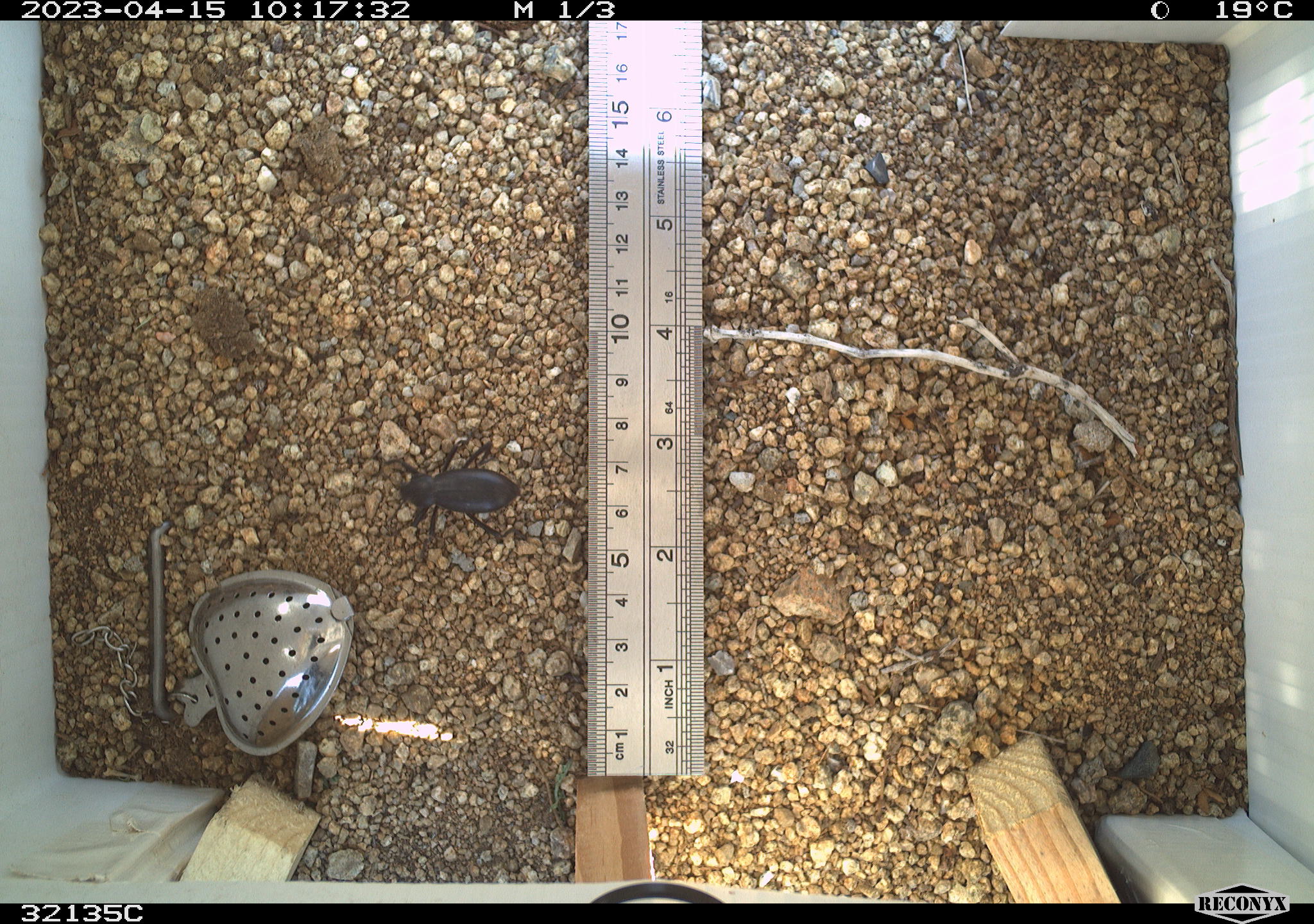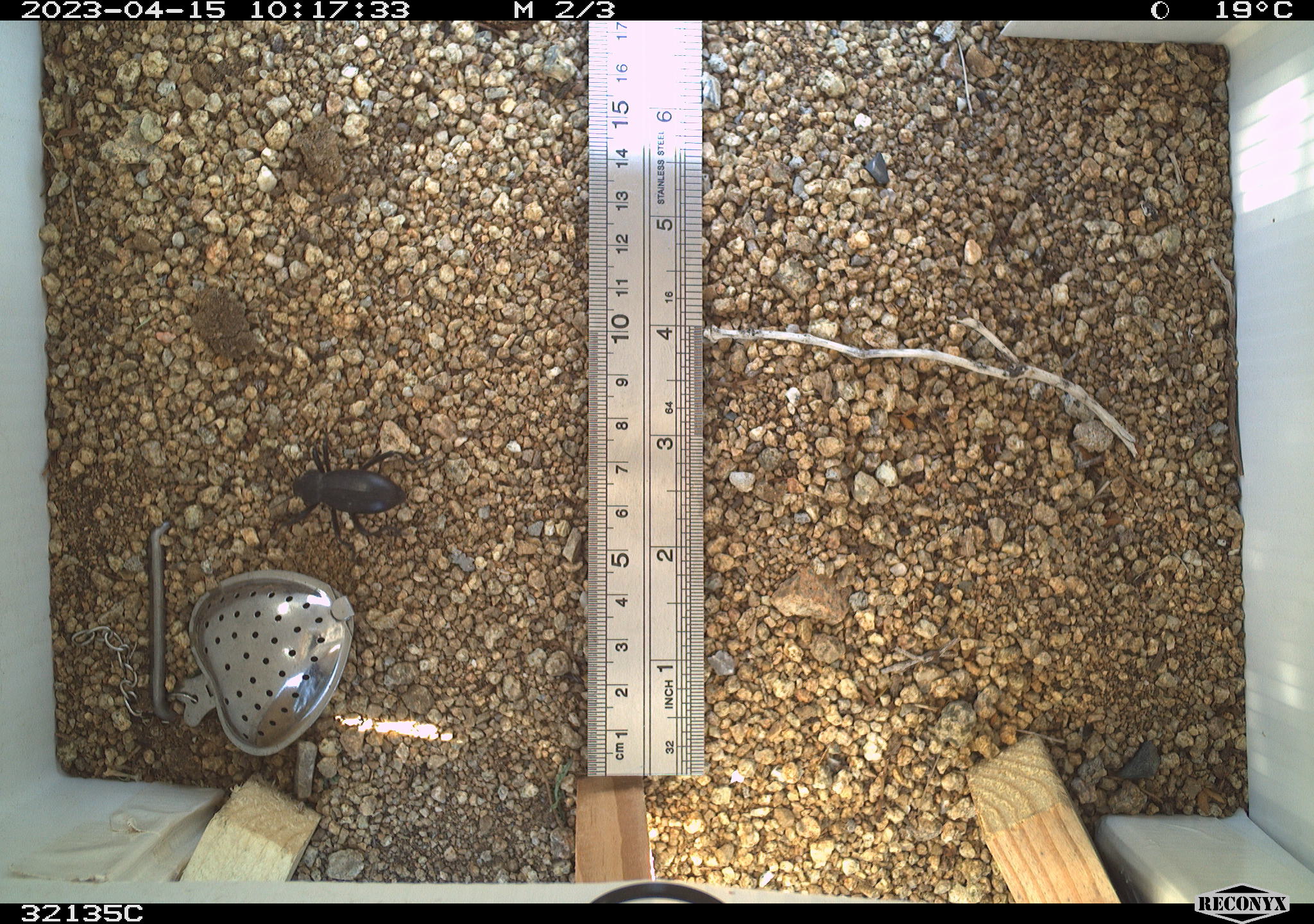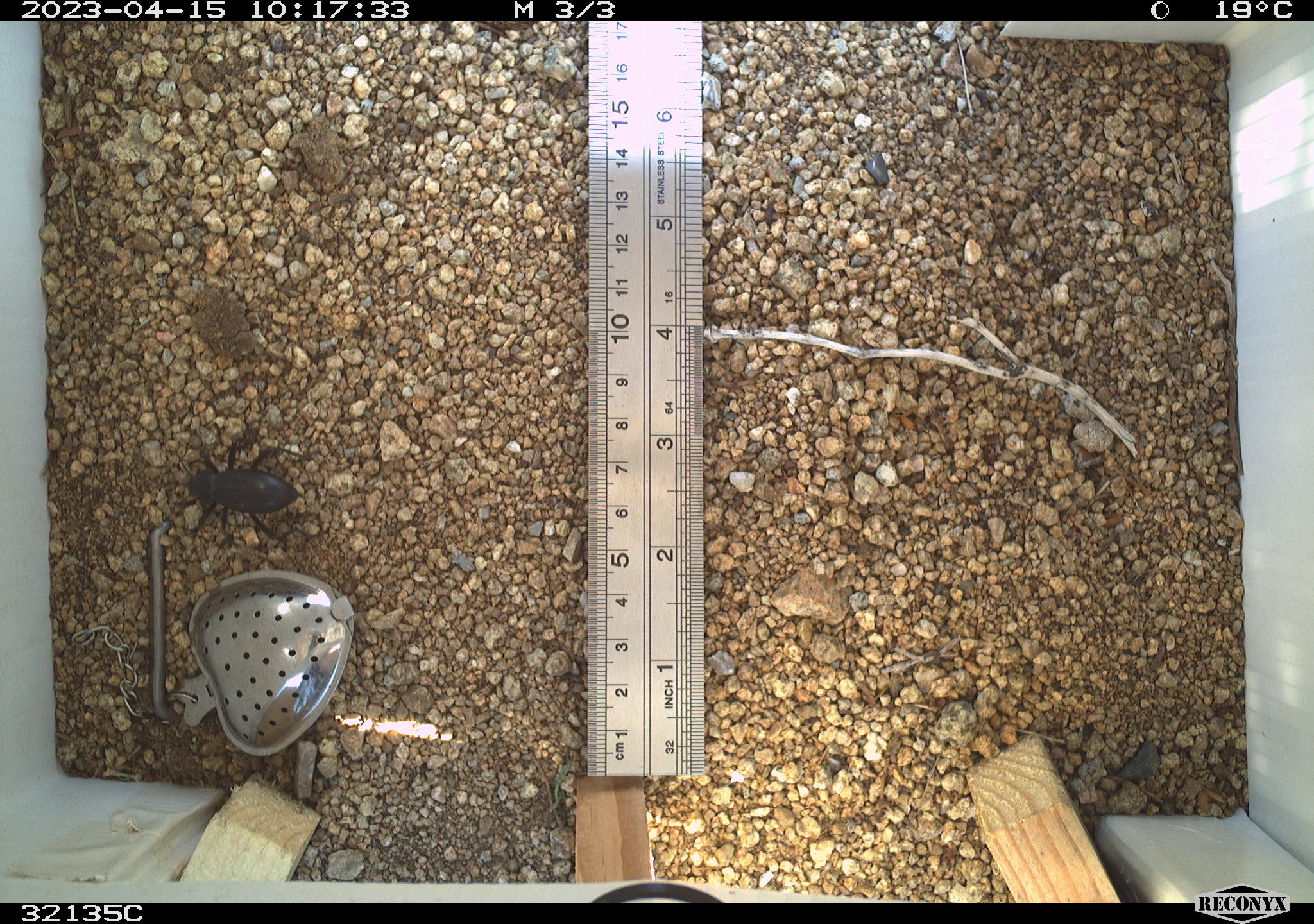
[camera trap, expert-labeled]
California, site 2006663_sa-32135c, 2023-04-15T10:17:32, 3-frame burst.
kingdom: Animalia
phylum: Arthropoda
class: Insecta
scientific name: Insecta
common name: insect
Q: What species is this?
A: Insect (Insecta).